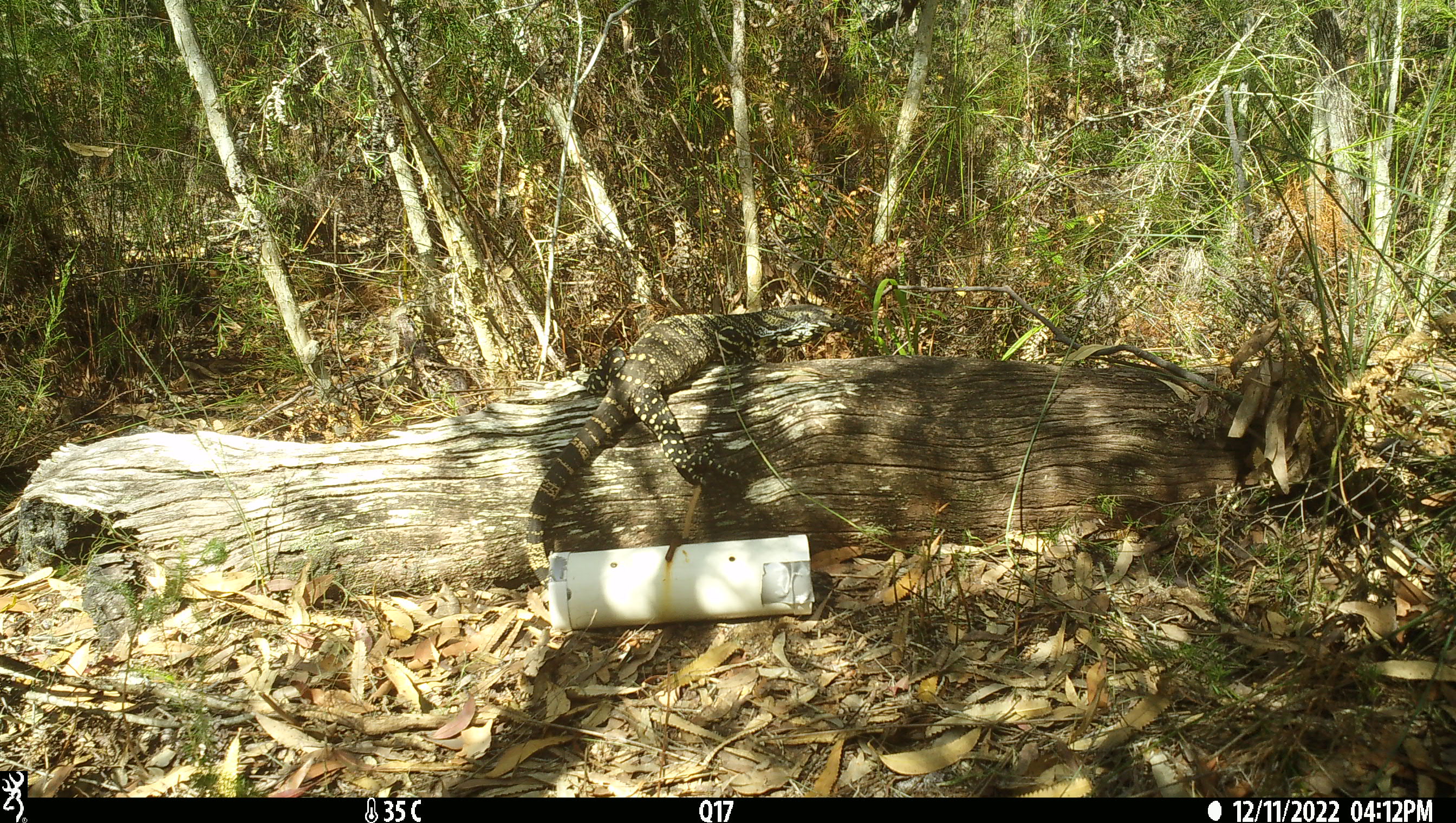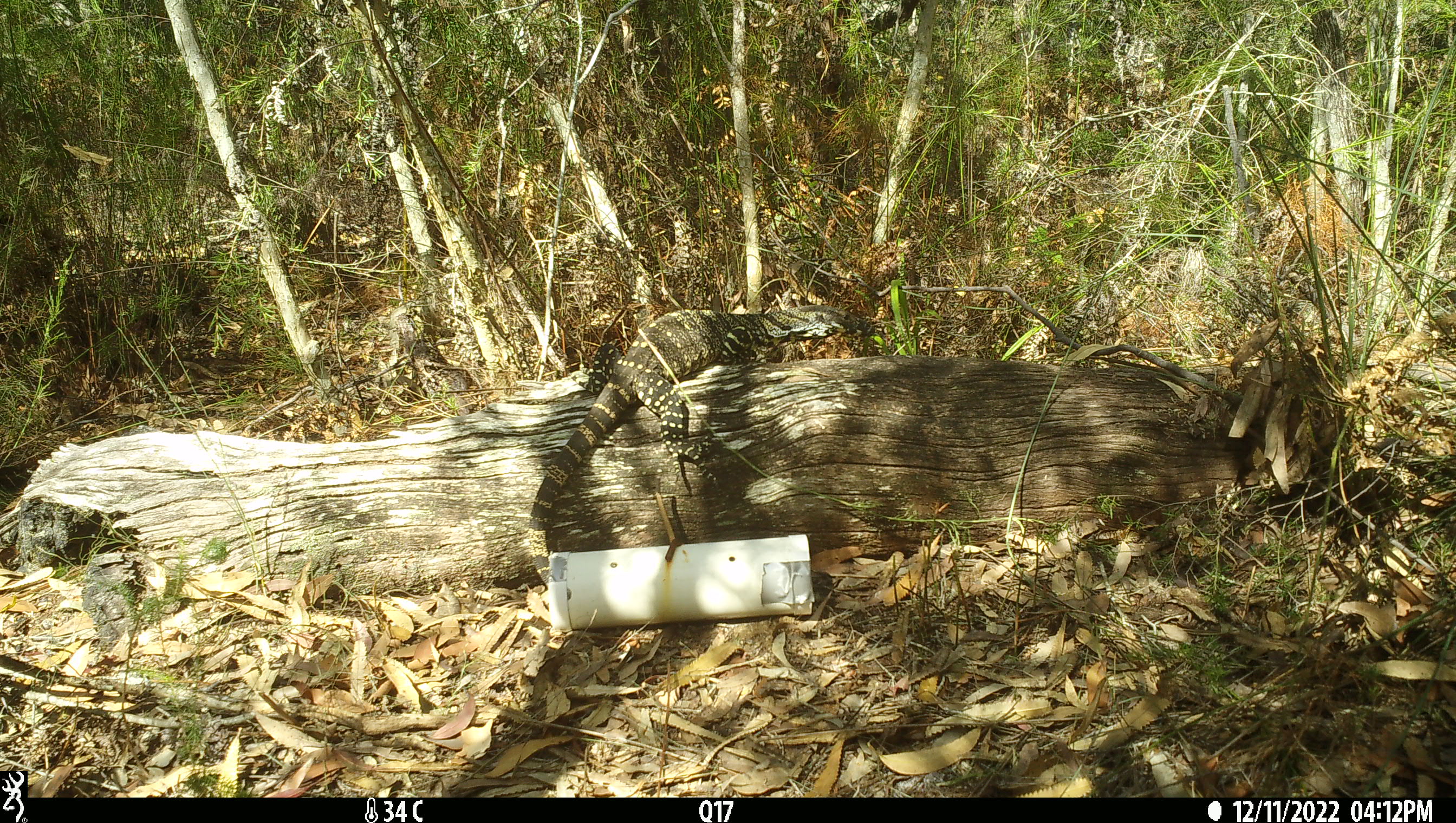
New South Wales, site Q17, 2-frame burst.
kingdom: Animalia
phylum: Chordata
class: Reptilia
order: Squamata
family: Varanidae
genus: Varanus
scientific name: Varanus varius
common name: lace monitor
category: goanna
Goanna (lace monitor) (Varanus varius).